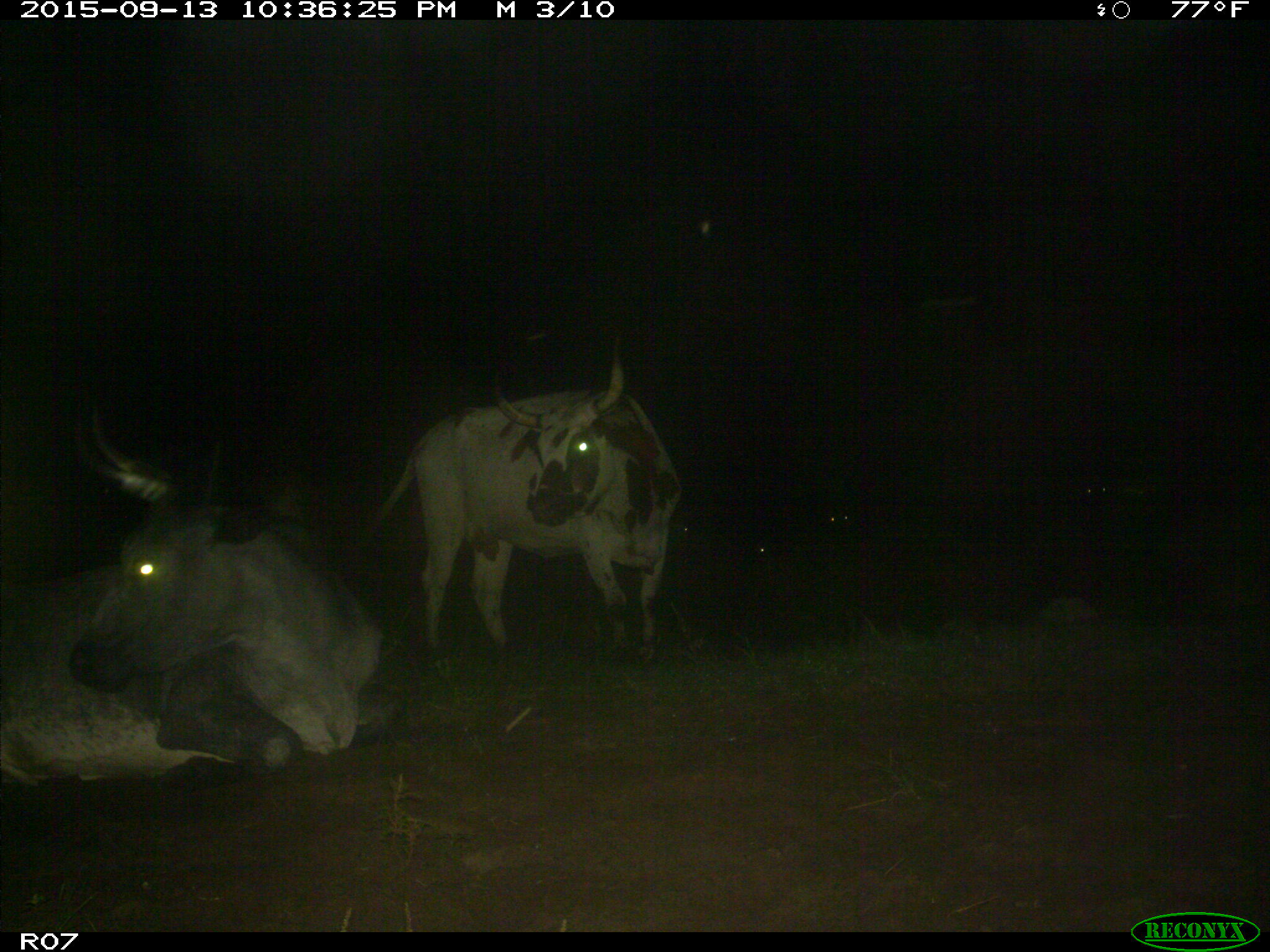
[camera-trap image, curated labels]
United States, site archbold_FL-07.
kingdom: Animalia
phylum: Chordata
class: Mammalia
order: Artiodactyla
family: Bovidae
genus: Bos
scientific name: Bos taurus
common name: domestic cow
Bos taurus (domestic cow).